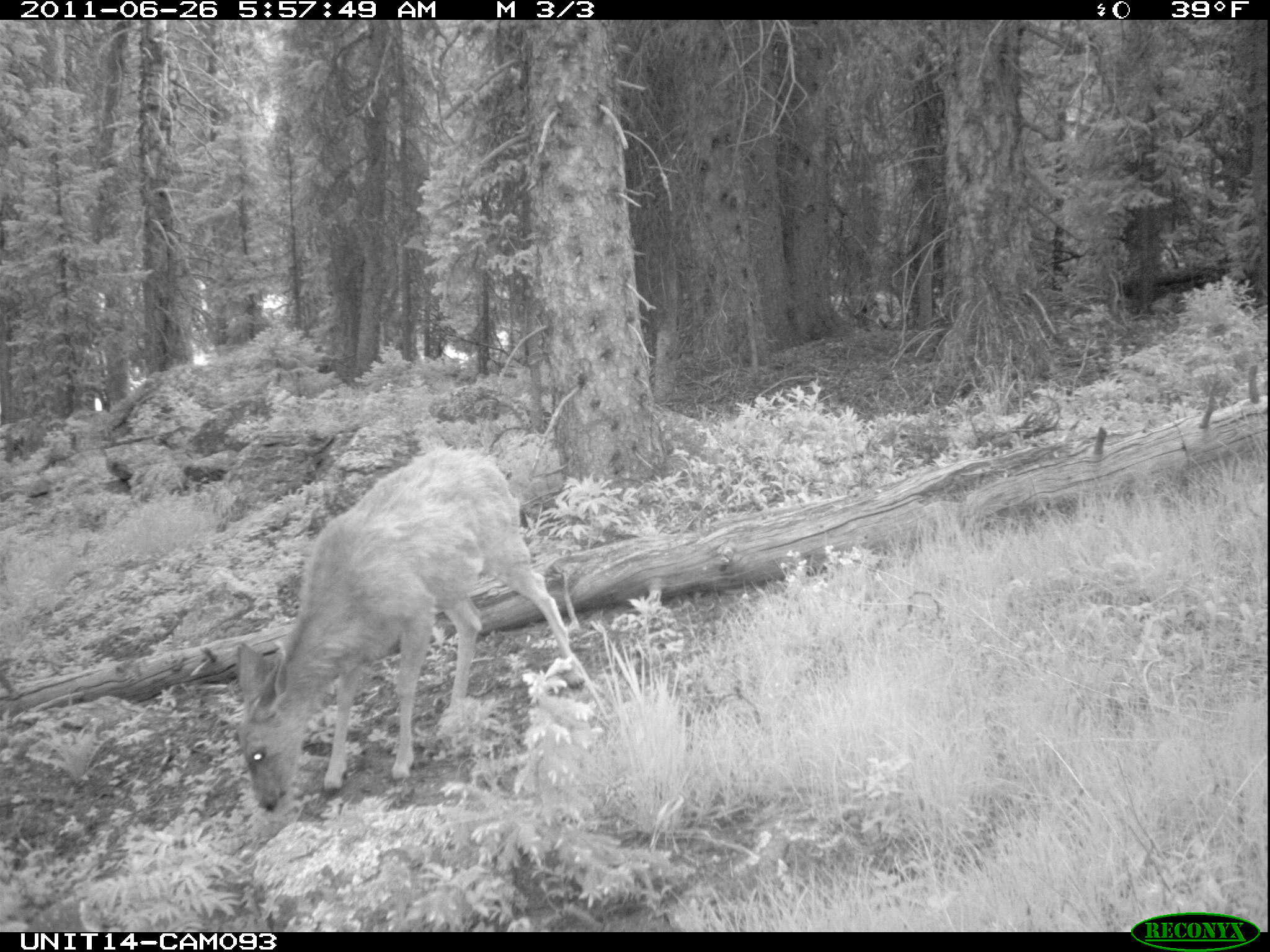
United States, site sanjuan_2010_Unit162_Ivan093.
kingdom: Animalia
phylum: Chordata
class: Mammalia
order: Artiodactyla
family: Cervidae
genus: Odocoileus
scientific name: Odocoileus hemionus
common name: mule deer